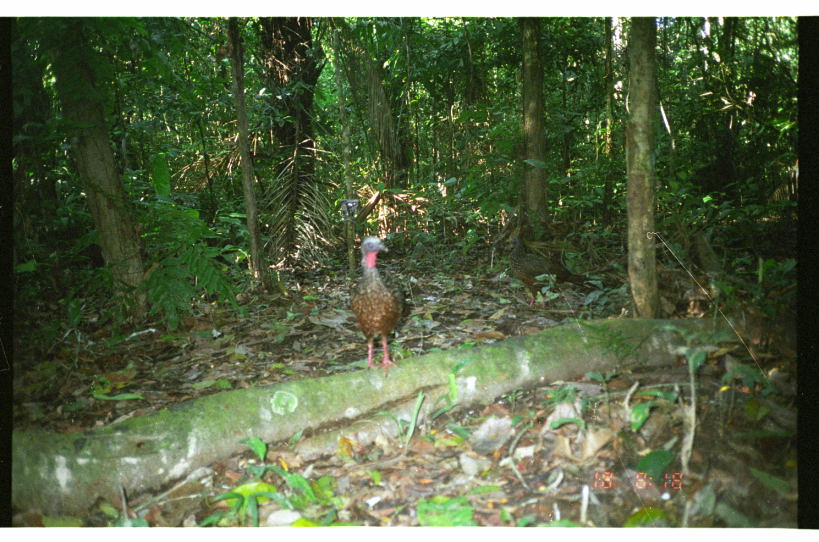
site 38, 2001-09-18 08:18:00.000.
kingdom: Animalia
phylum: Chordata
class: Aves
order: Galliformes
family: Cracidae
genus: Penelope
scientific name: Penelope jacquacu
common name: spix's guan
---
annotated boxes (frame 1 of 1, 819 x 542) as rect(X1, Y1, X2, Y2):
penelope jacquacu: rect(348, 234, 402, 379); rect(508, 235, 605, 308); rect(683, 271, 718, 314)